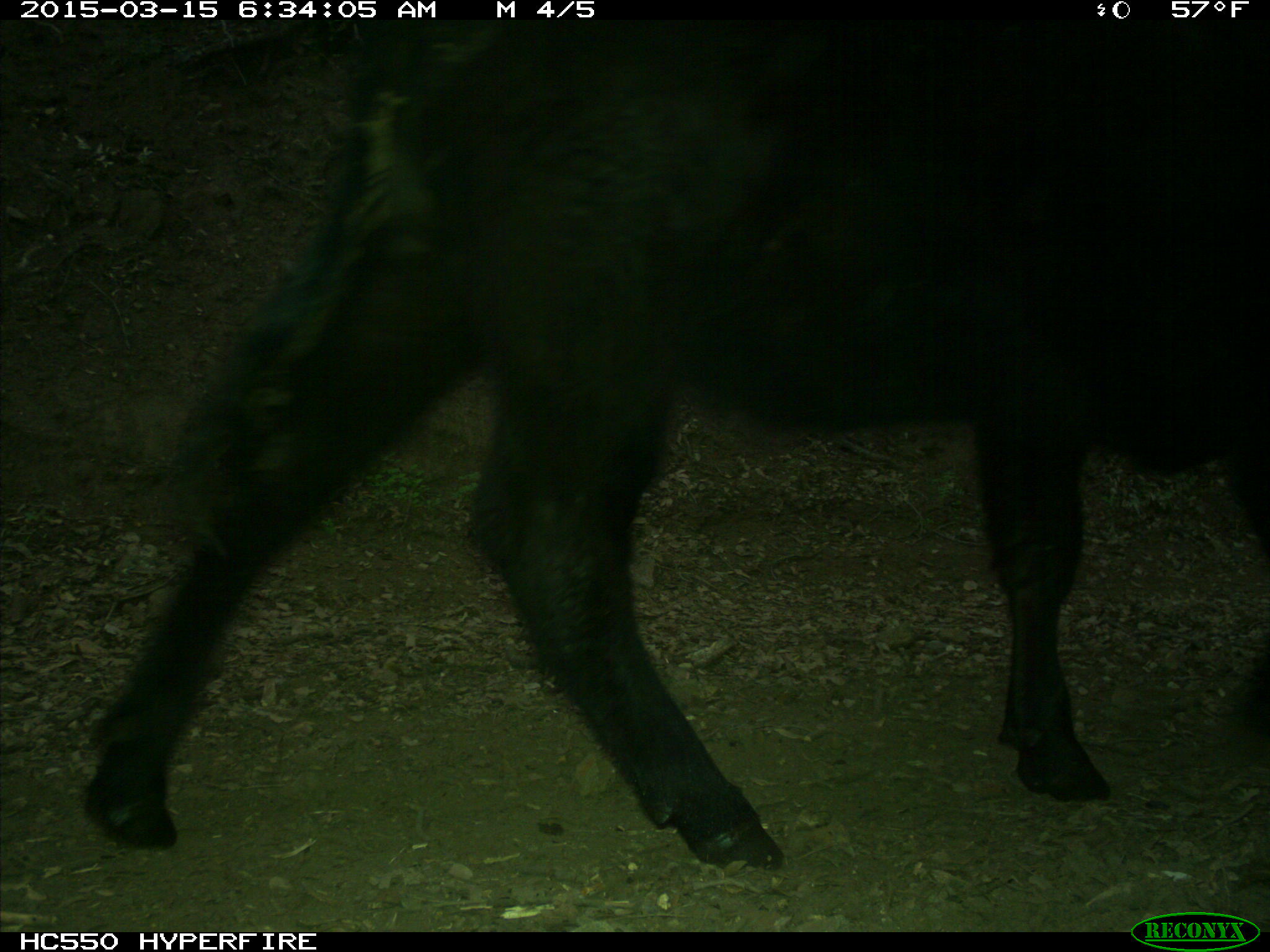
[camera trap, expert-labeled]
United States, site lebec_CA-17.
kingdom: Animalia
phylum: Chordata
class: Mammalia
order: Artiodactyla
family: Bovidae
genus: Bos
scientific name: Bos taurus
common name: domestic cow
Bos taurus (domestic cow).